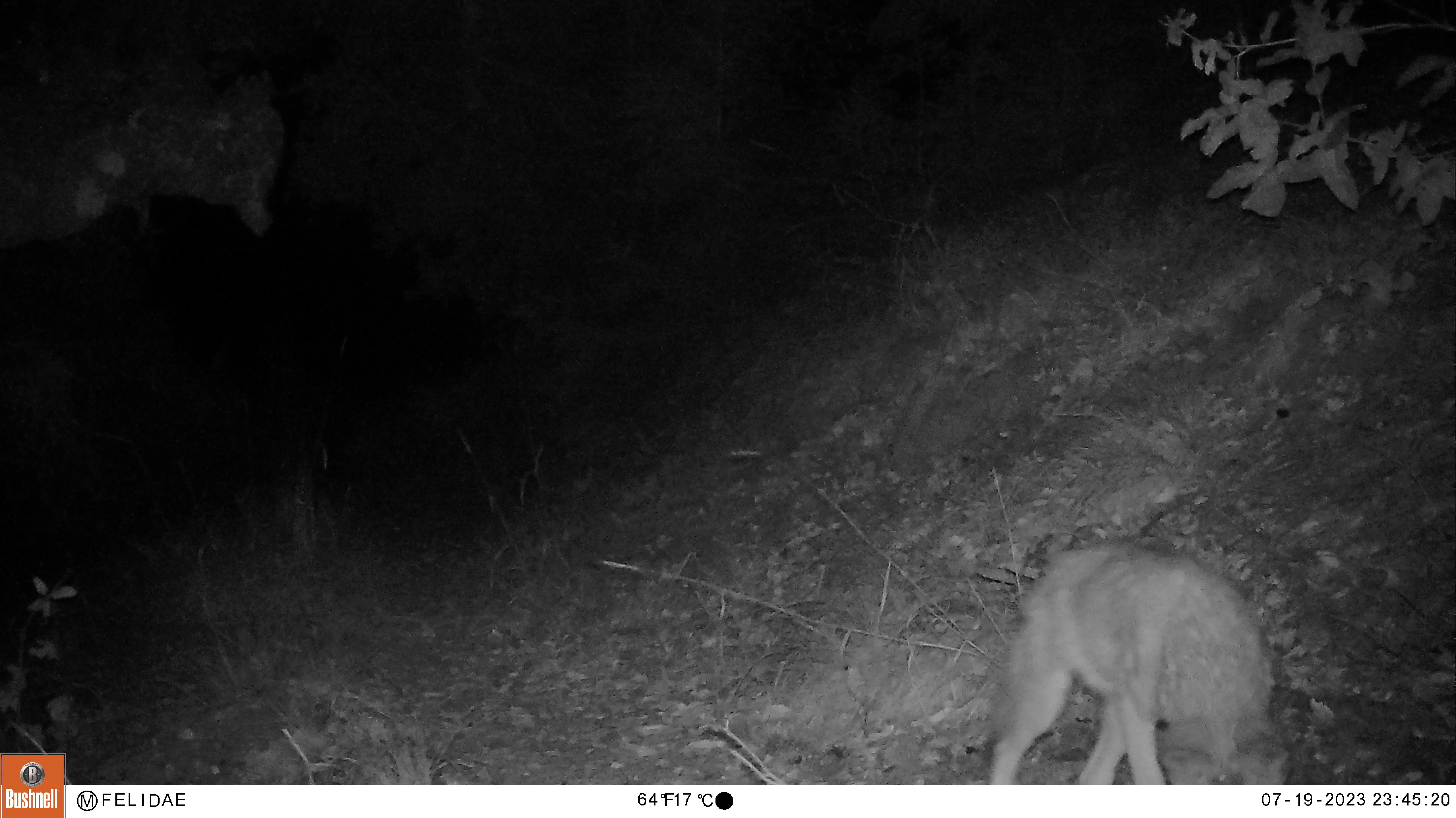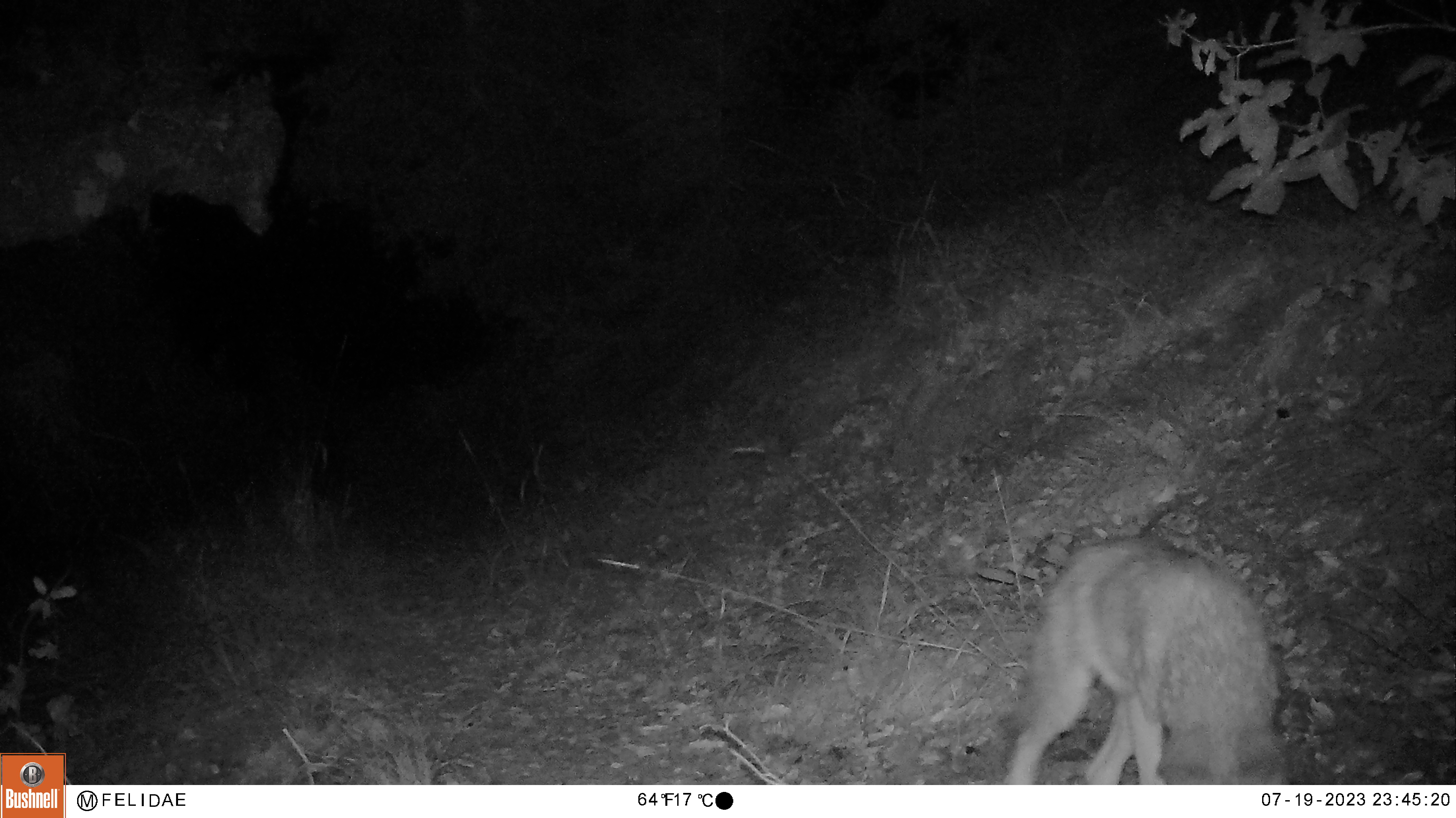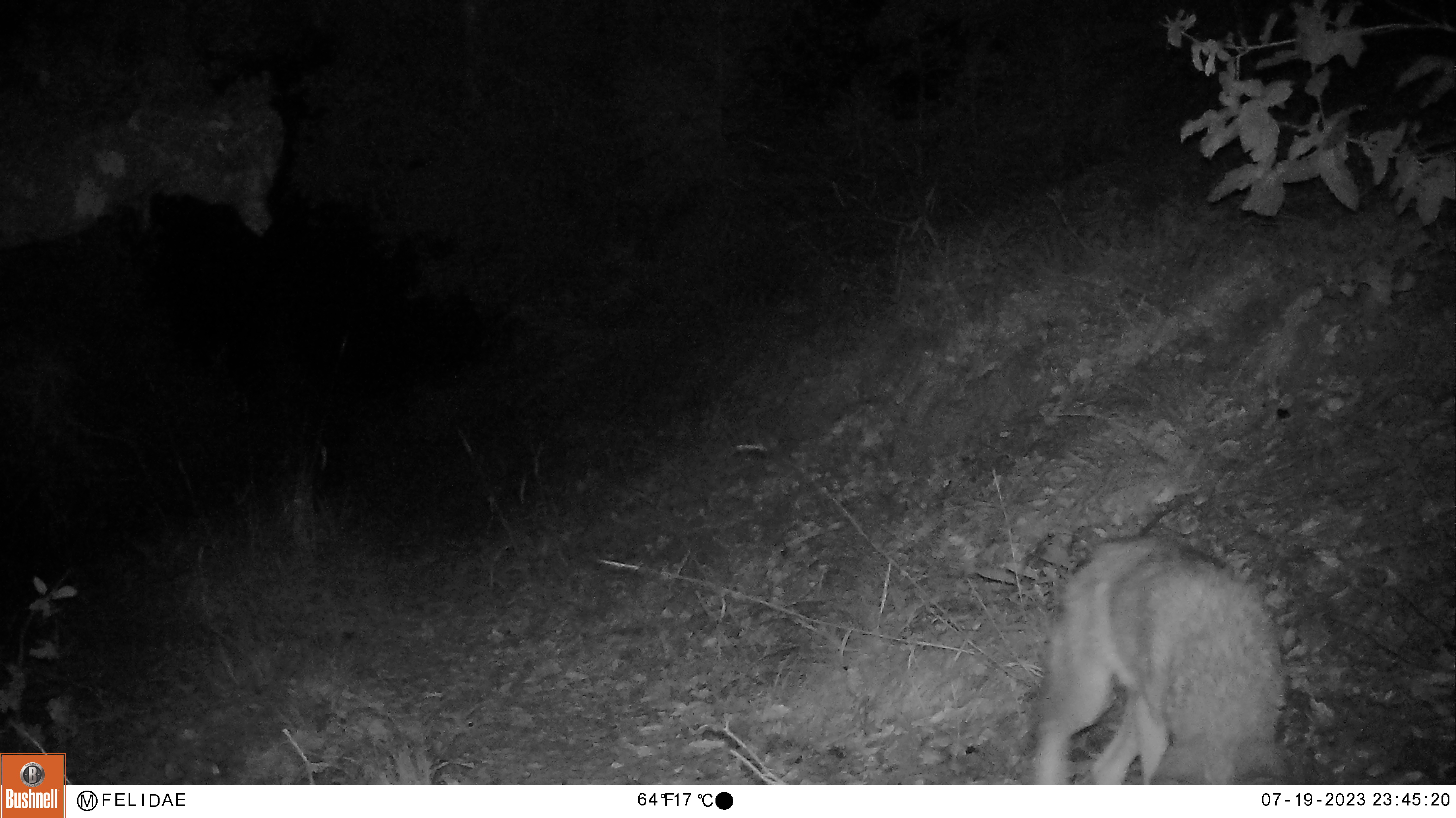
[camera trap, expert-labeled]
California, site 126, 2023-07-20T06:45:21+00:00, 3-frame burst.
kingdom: Animalia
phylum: Chordata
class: Mammalia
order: Carnivora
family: Canidae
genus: Canis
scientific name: Canis latrans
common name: coyote